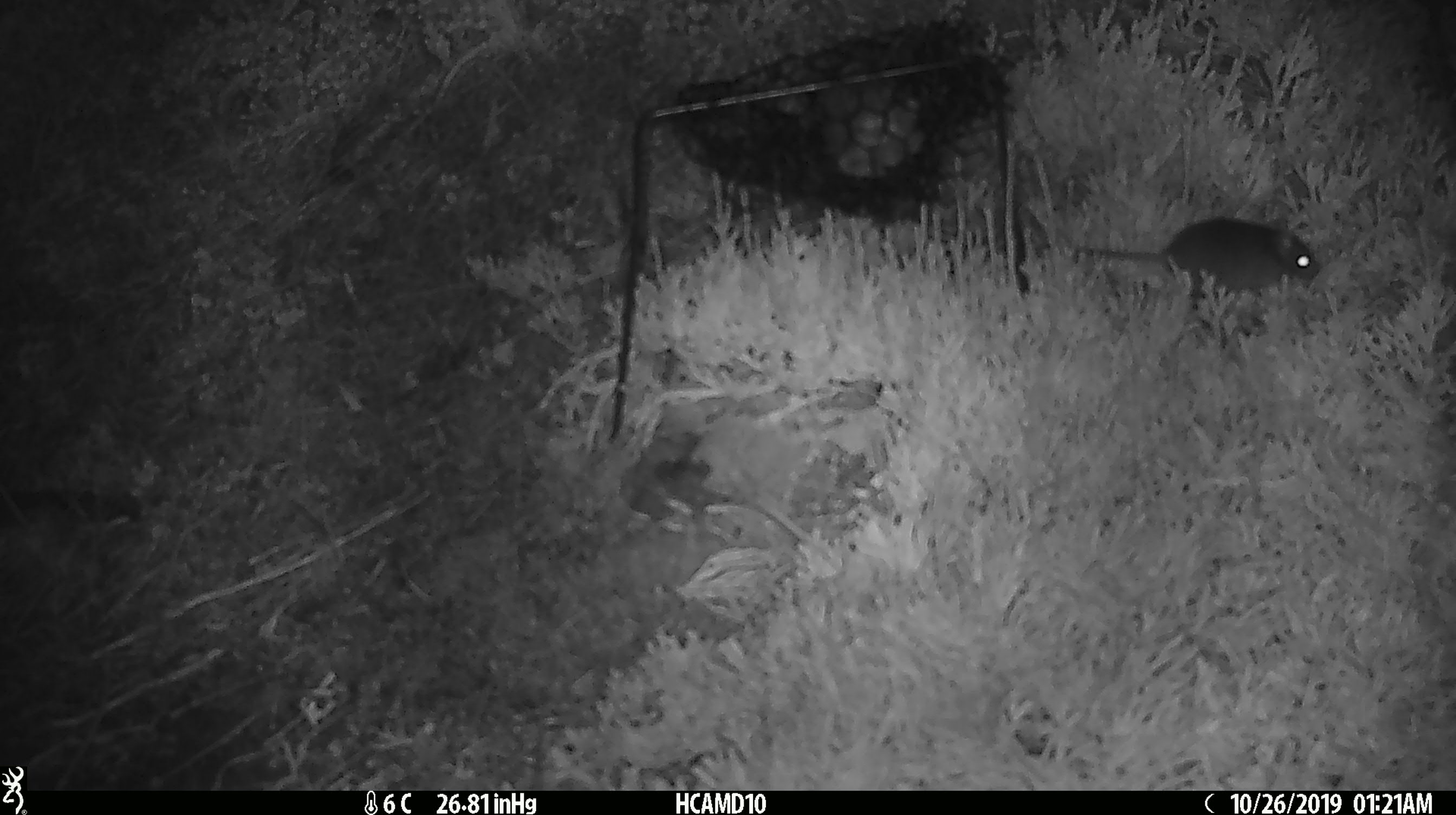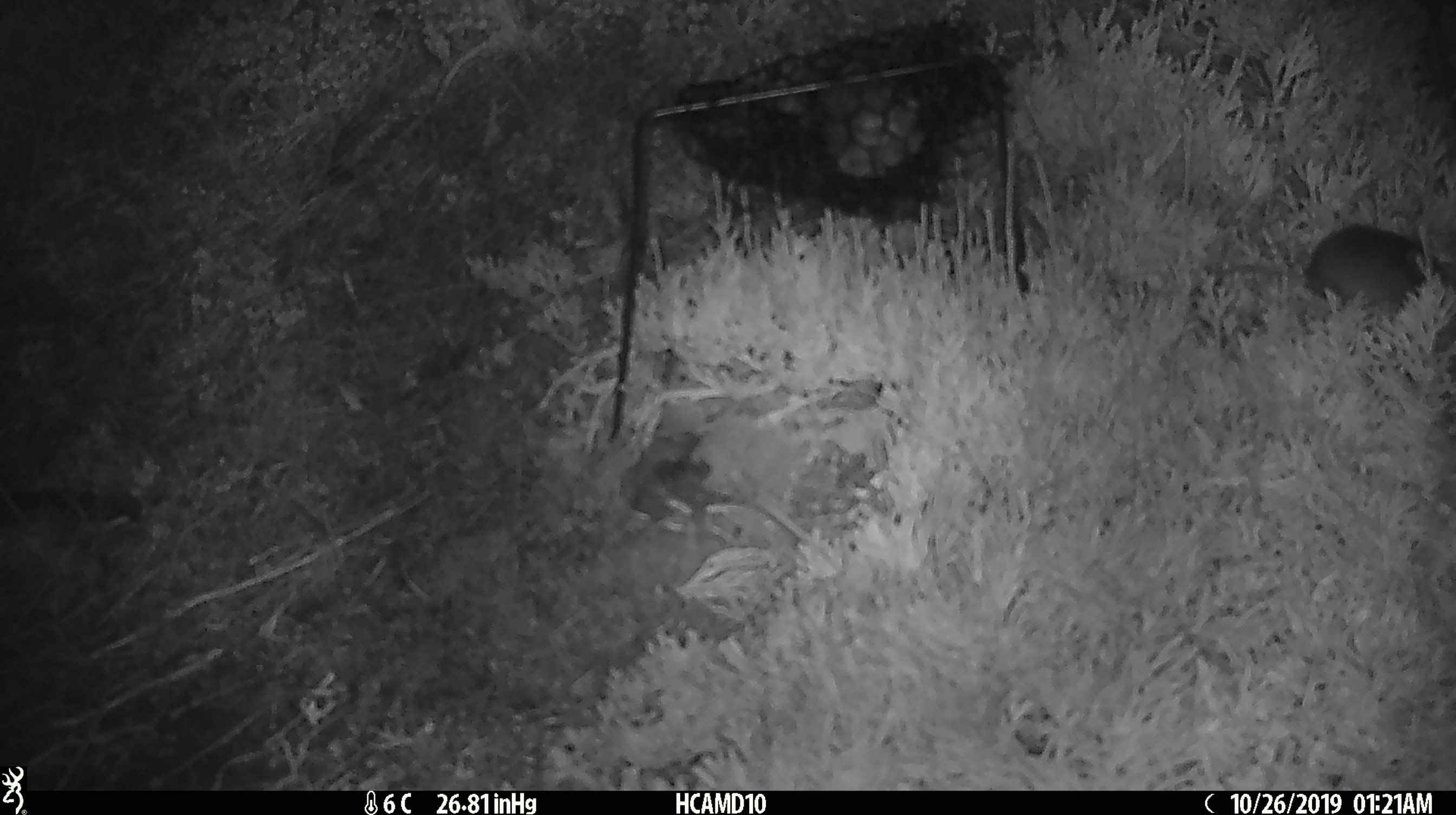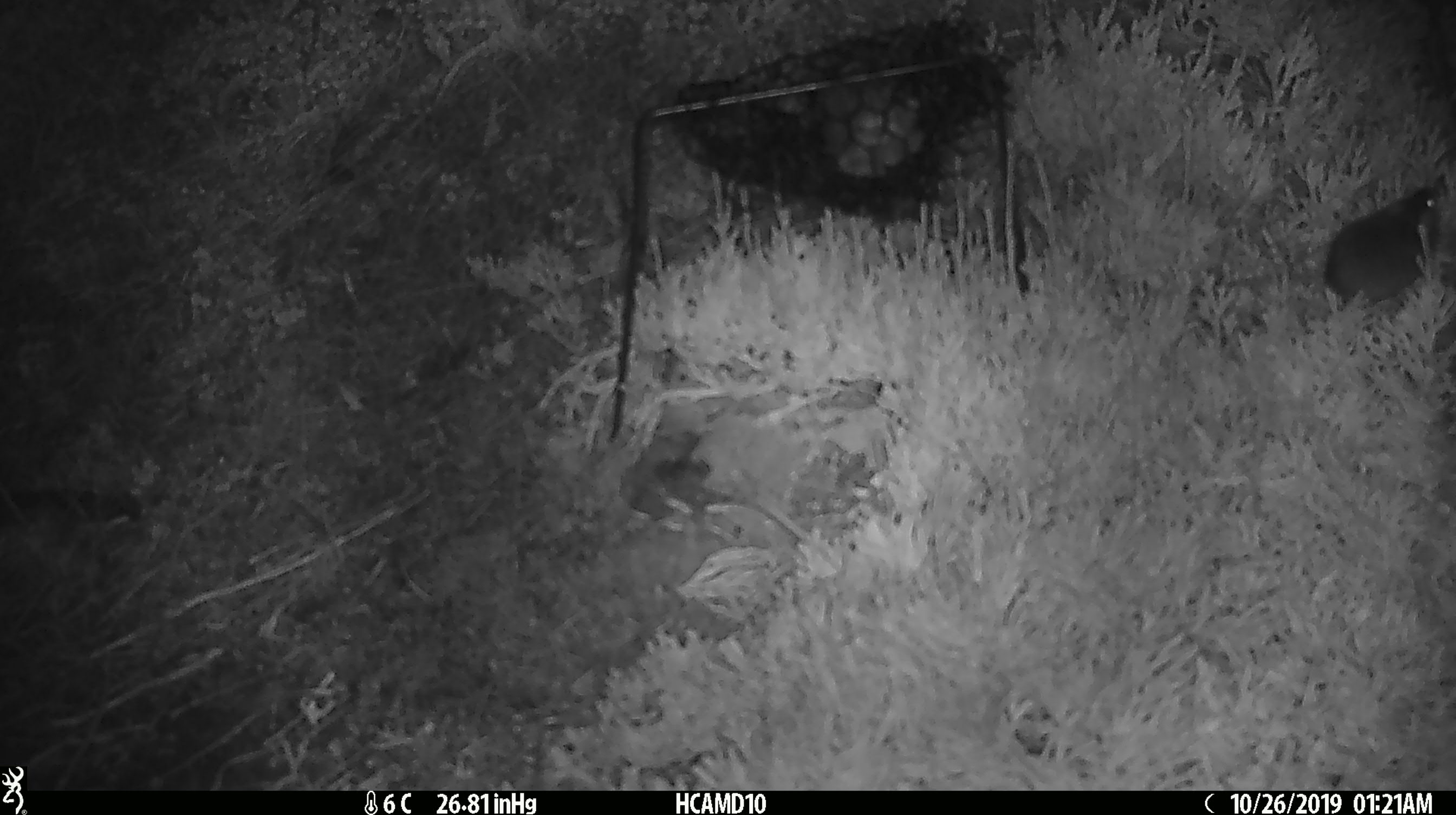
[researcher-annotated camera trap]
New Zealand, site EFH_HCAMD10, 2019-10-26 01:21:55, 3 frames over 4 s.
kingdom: Animalia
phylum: Chordata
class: Mammalia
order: Rodentia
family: Muridae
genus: Mus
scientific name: Mus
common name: mouse